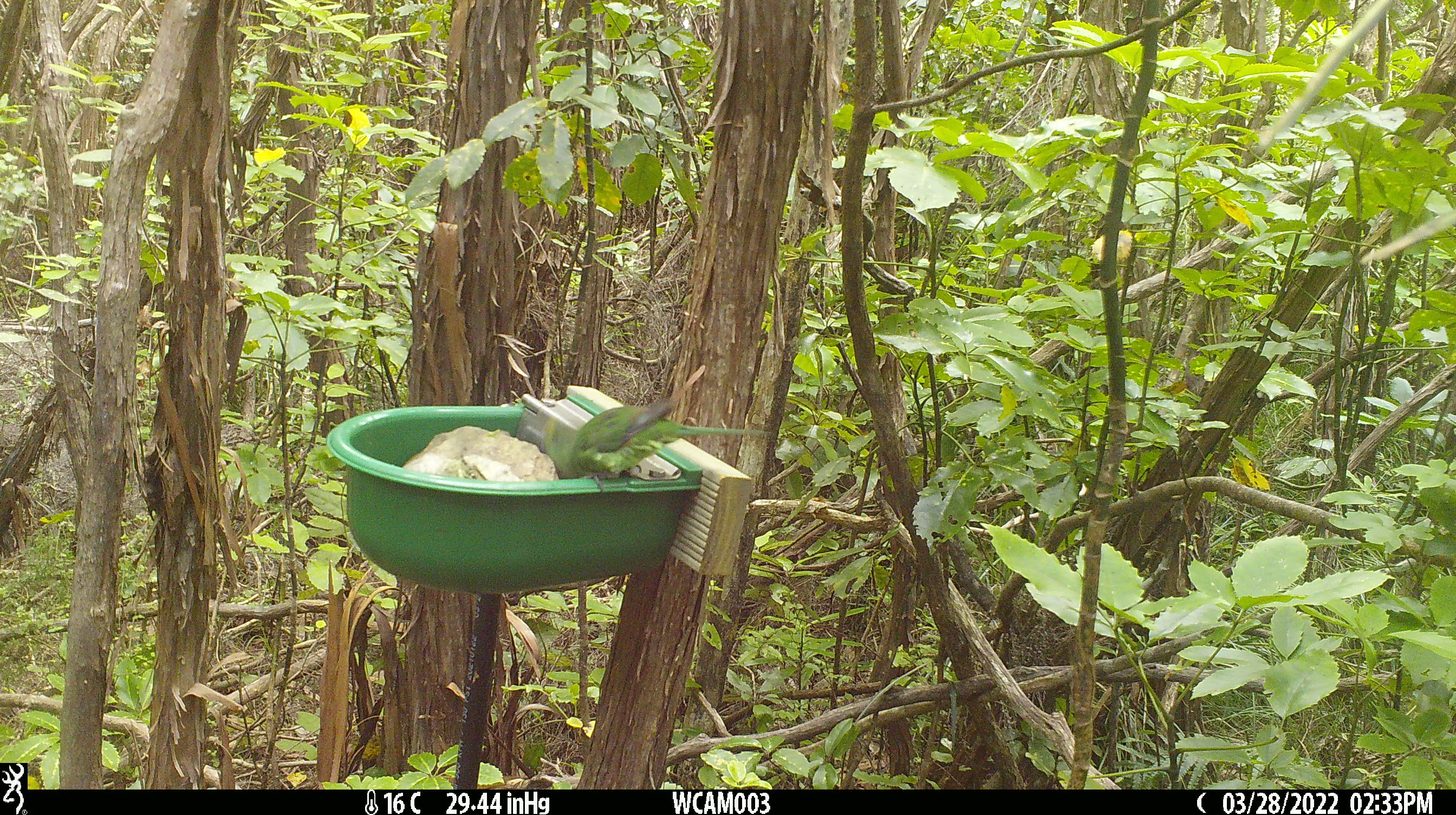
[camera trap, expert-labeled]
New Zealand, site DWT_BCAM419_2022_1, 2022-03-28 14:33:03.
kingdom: Animalia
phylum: Chordata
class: Aves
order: Psittaciformes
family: Psittaculidae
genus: Cyanoramphus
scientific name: Cyanoramphus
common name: parakeet